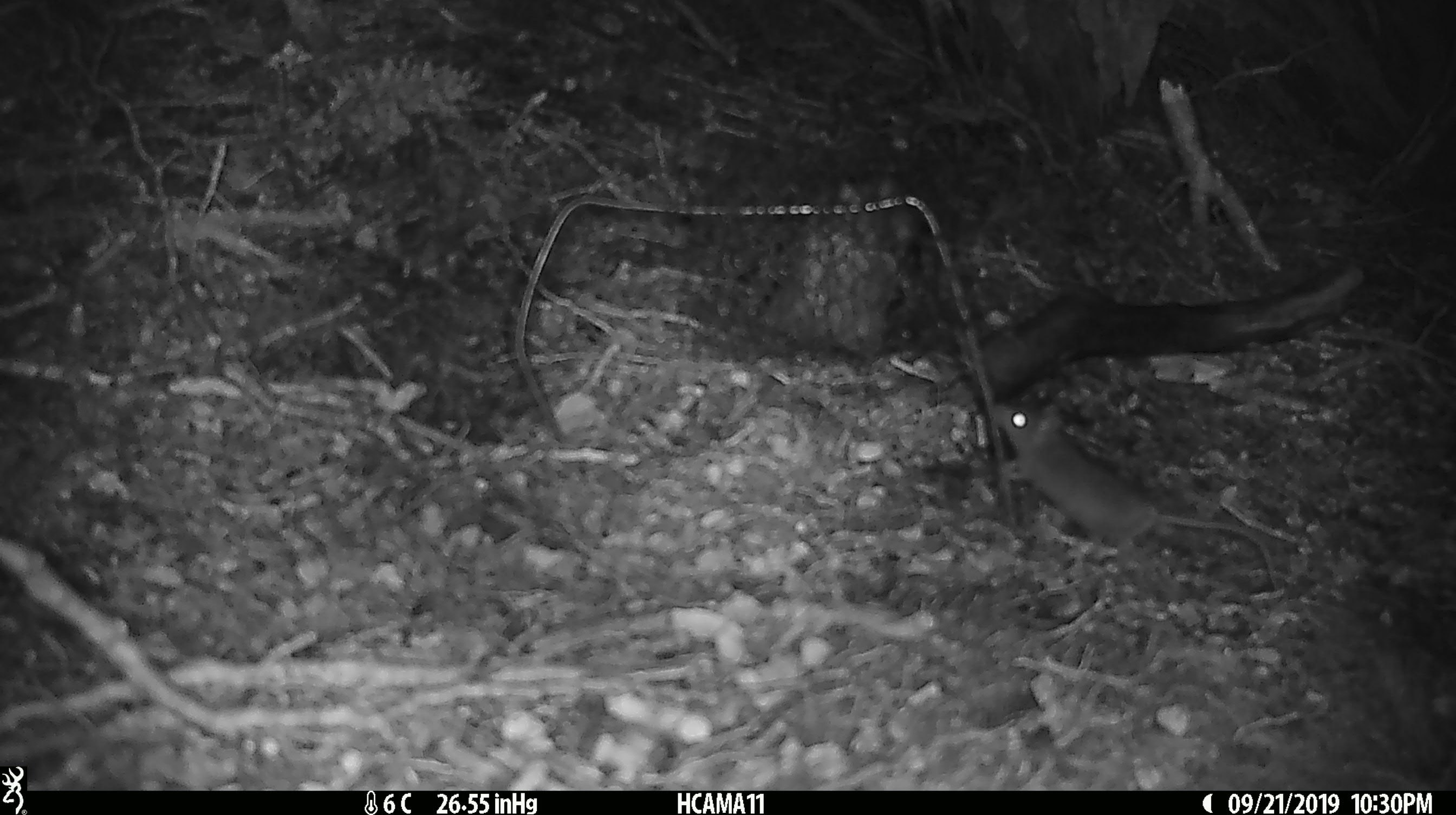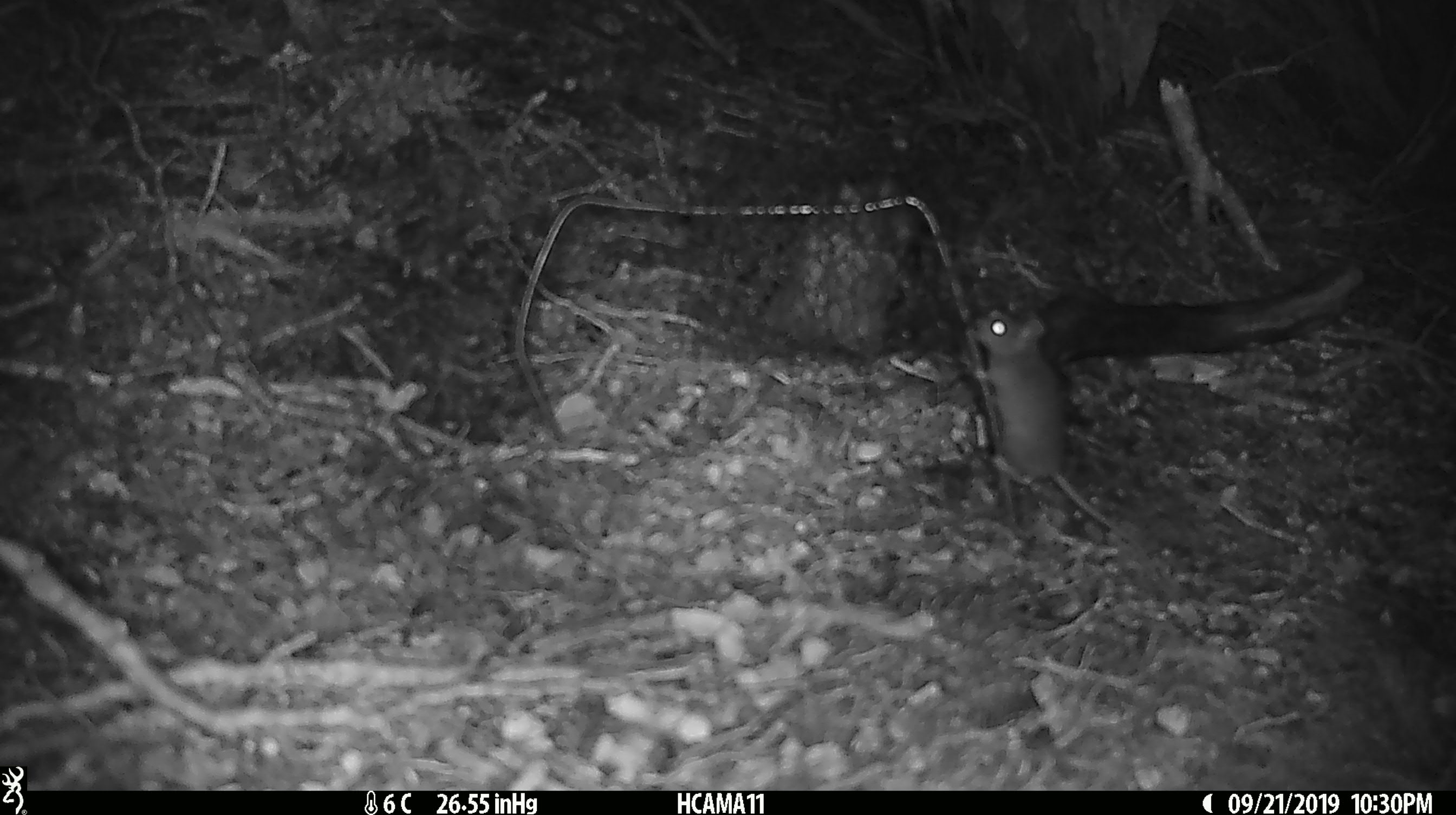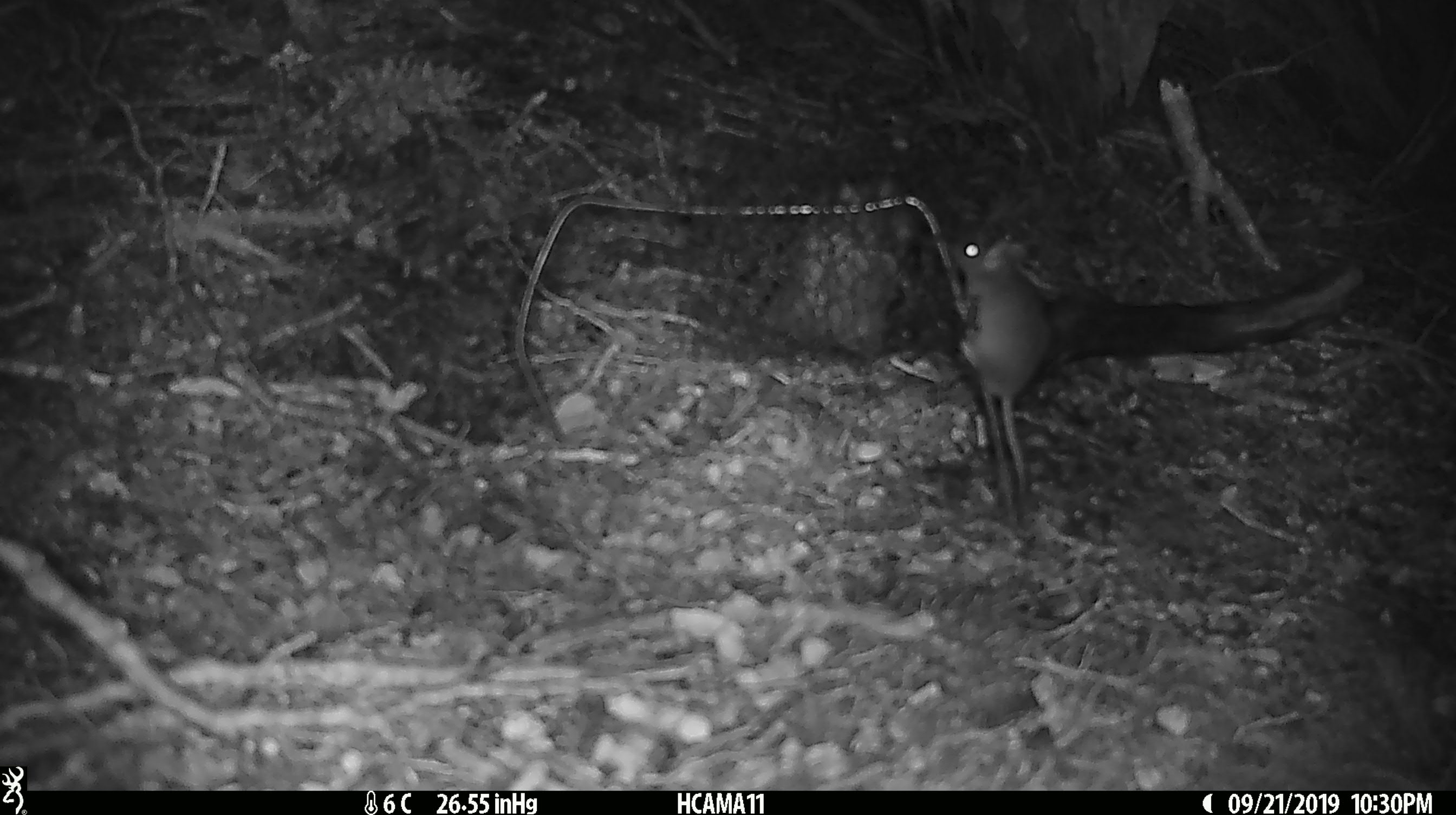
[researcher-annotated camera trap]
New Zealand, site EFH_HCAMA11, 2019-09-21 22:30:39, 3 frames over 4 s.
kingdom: Animalia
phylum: Chordata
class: Mammalia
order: Rodentia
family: Muridae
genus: Mus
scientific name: Mus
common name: mouse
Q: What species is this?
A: Mouse (Mus).